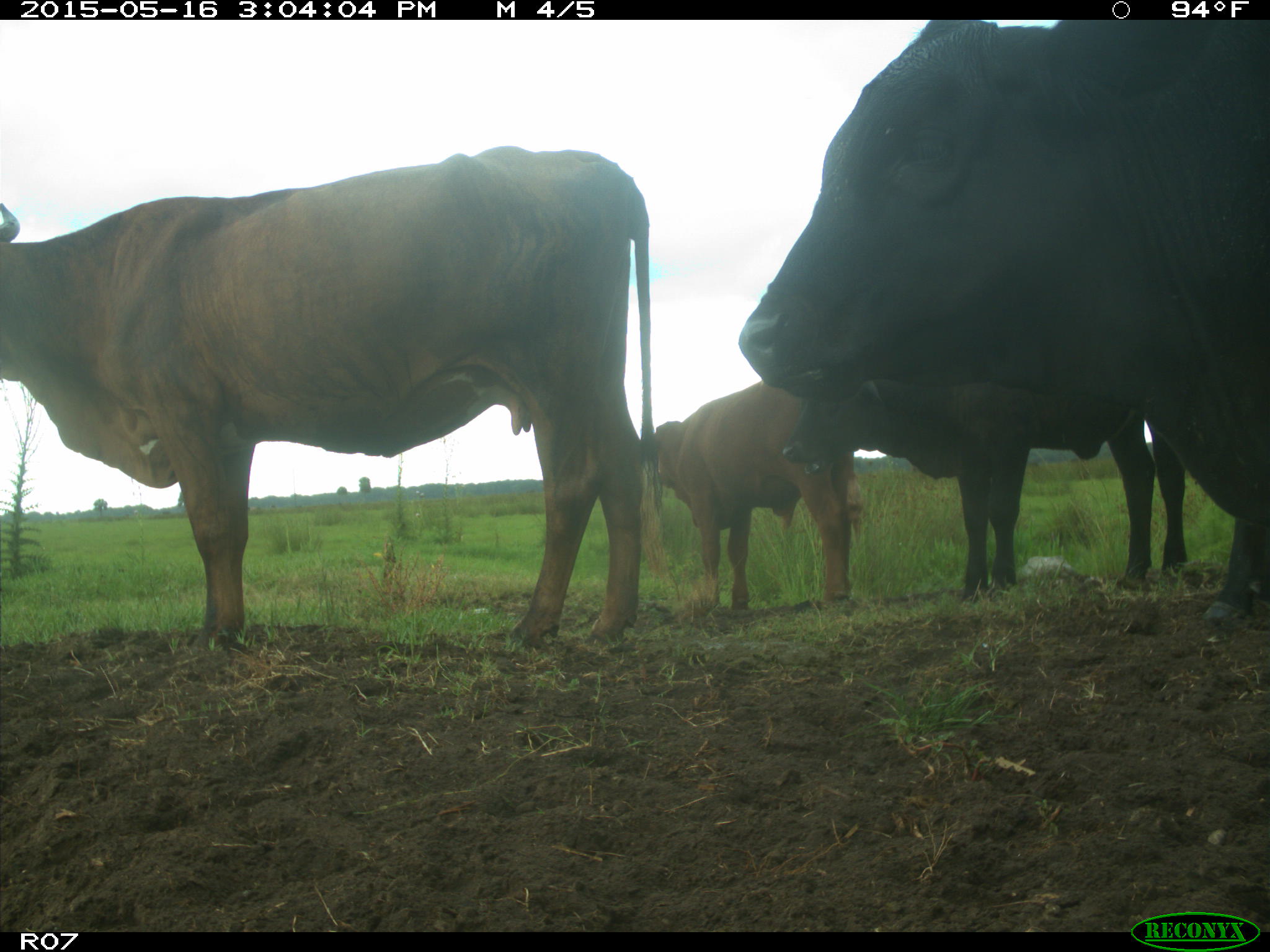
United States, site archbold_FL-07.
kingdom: Animalia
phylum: Chordata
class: Mammalia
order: Artiodactyla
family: Bovidae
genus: Bos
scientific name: Bos taurus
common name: domestic cow